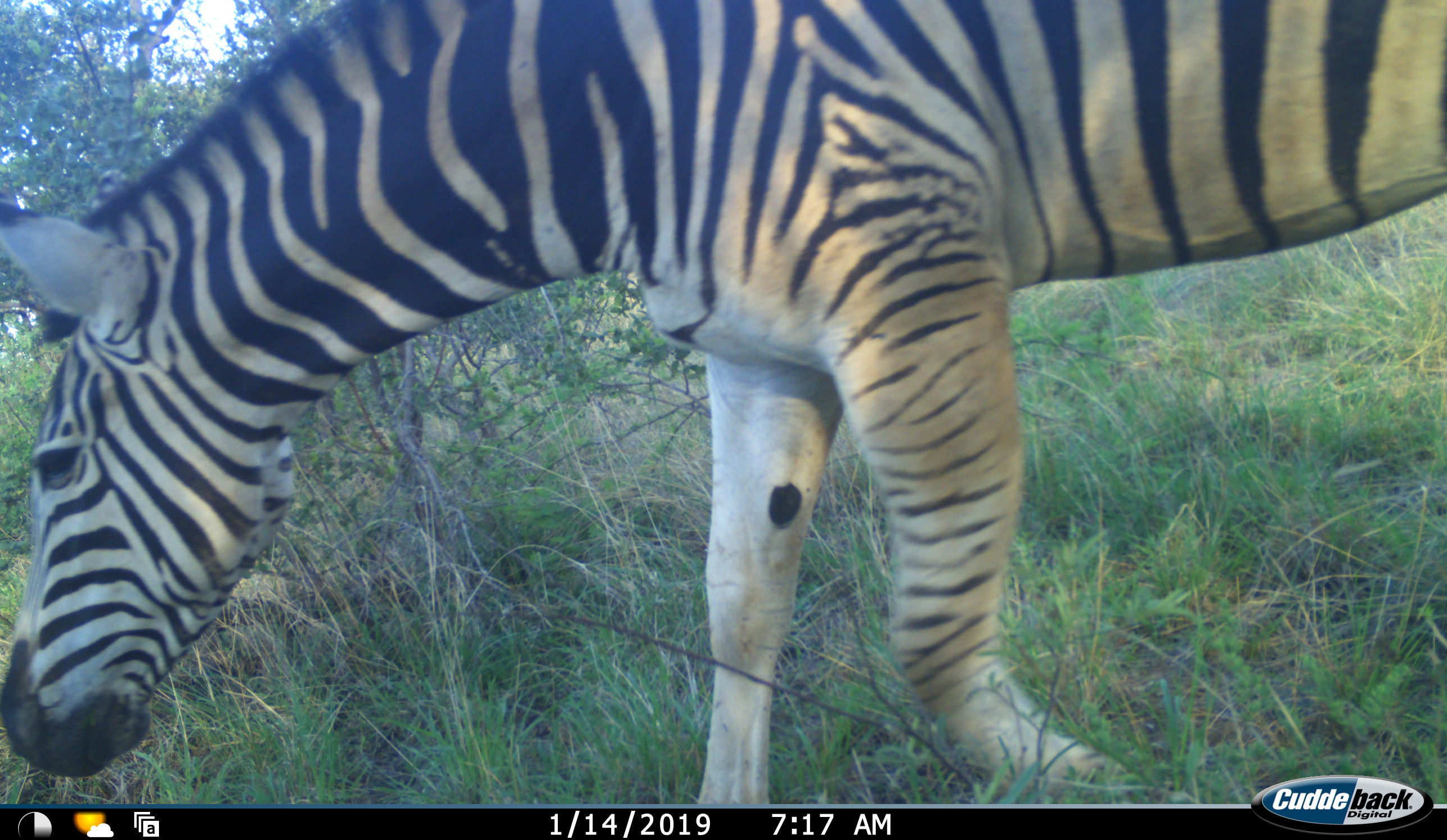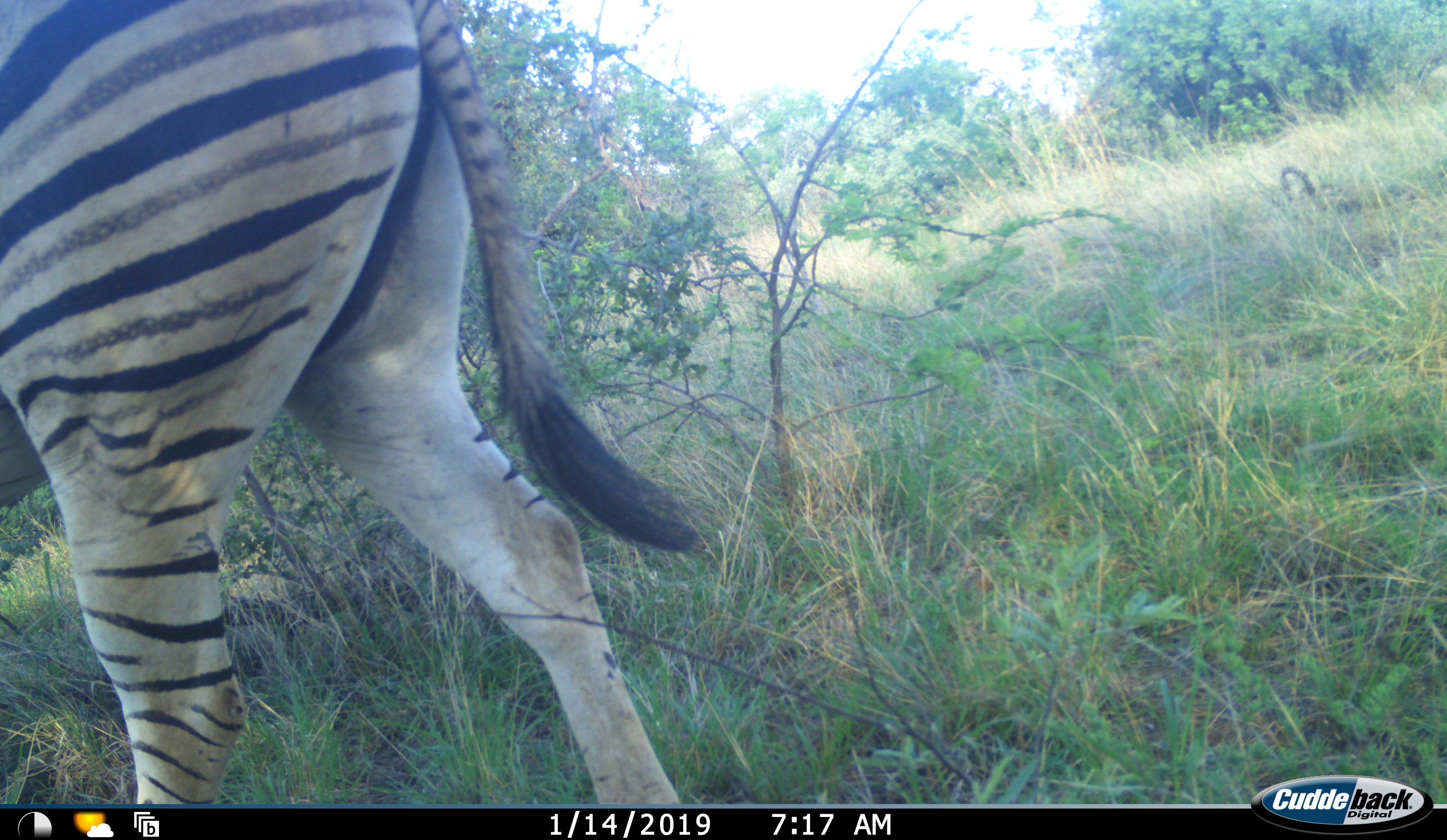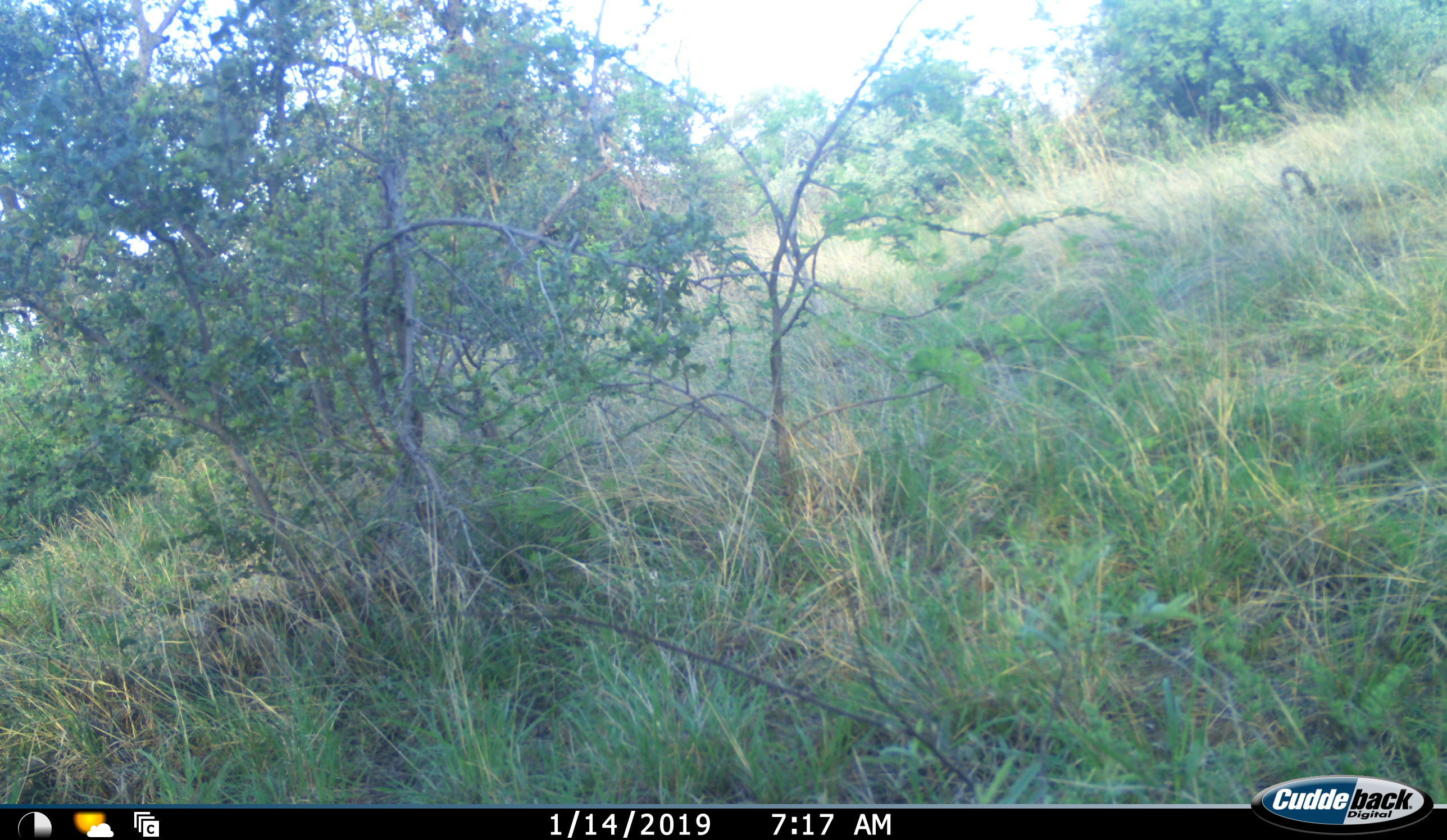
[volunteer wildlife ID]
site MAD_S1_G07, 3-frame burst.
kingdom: Animalia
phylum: Chordata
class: Mammalia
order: Perissodactyla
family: Equidae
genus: Equus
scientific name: Equus quagga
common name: plains zebra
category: zebraplains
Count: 1.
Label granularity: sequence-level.